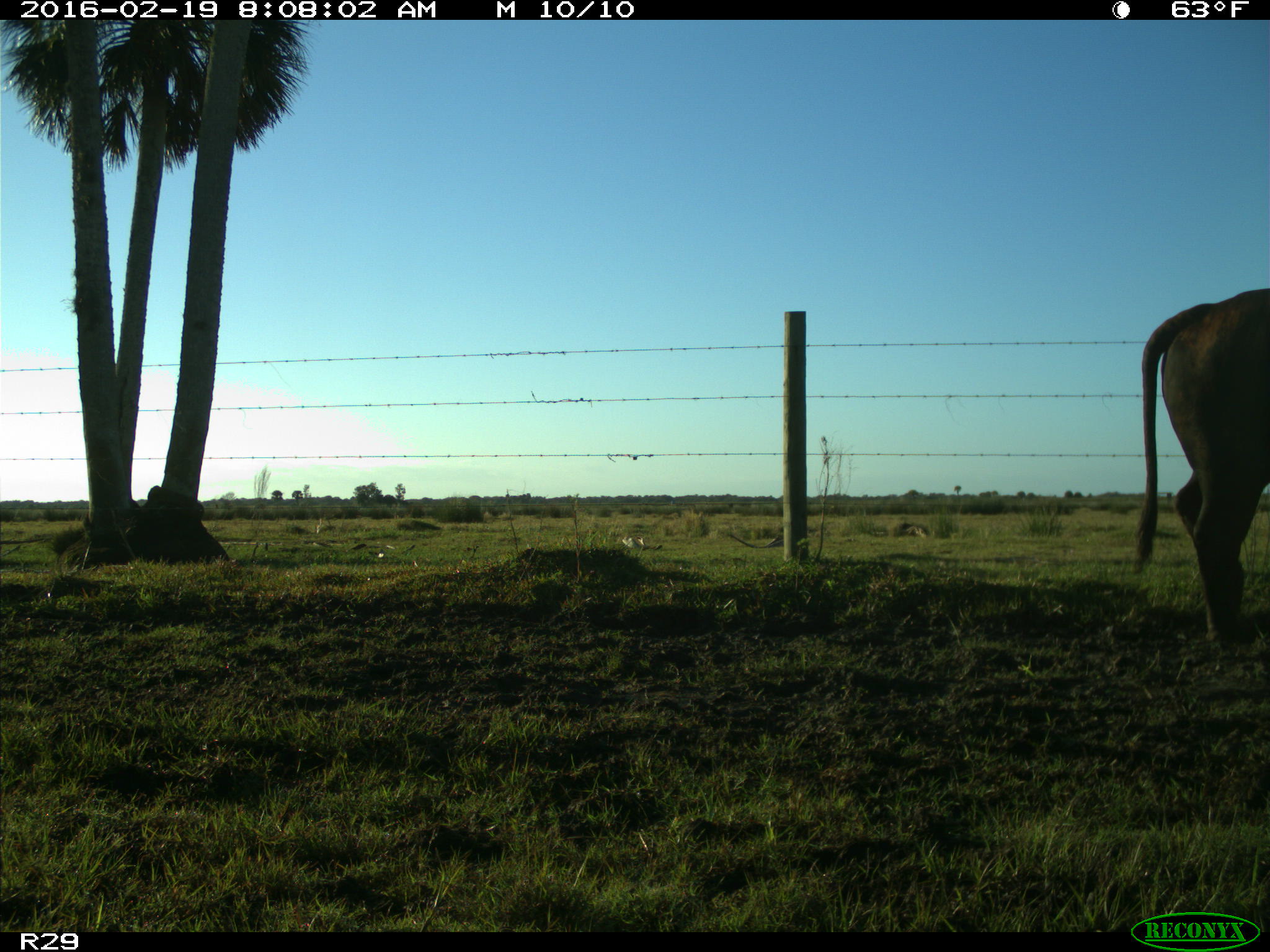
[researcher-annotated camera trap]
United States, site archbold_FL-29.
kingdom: Animalia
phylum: Chordata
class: Mammalia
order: Artiodactyla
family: Bovidae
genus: Bos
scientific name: Bos taurus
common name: domestic cow